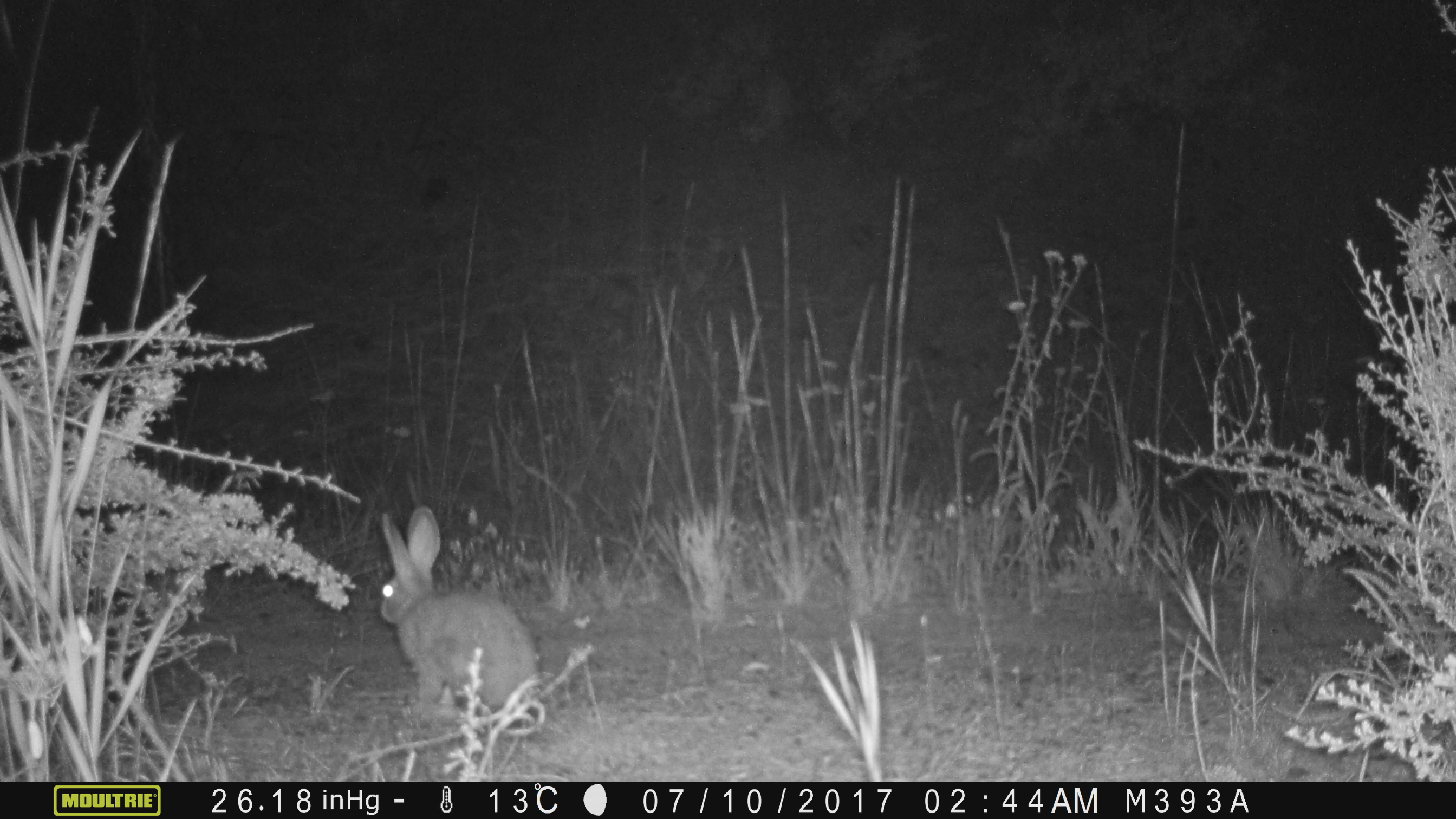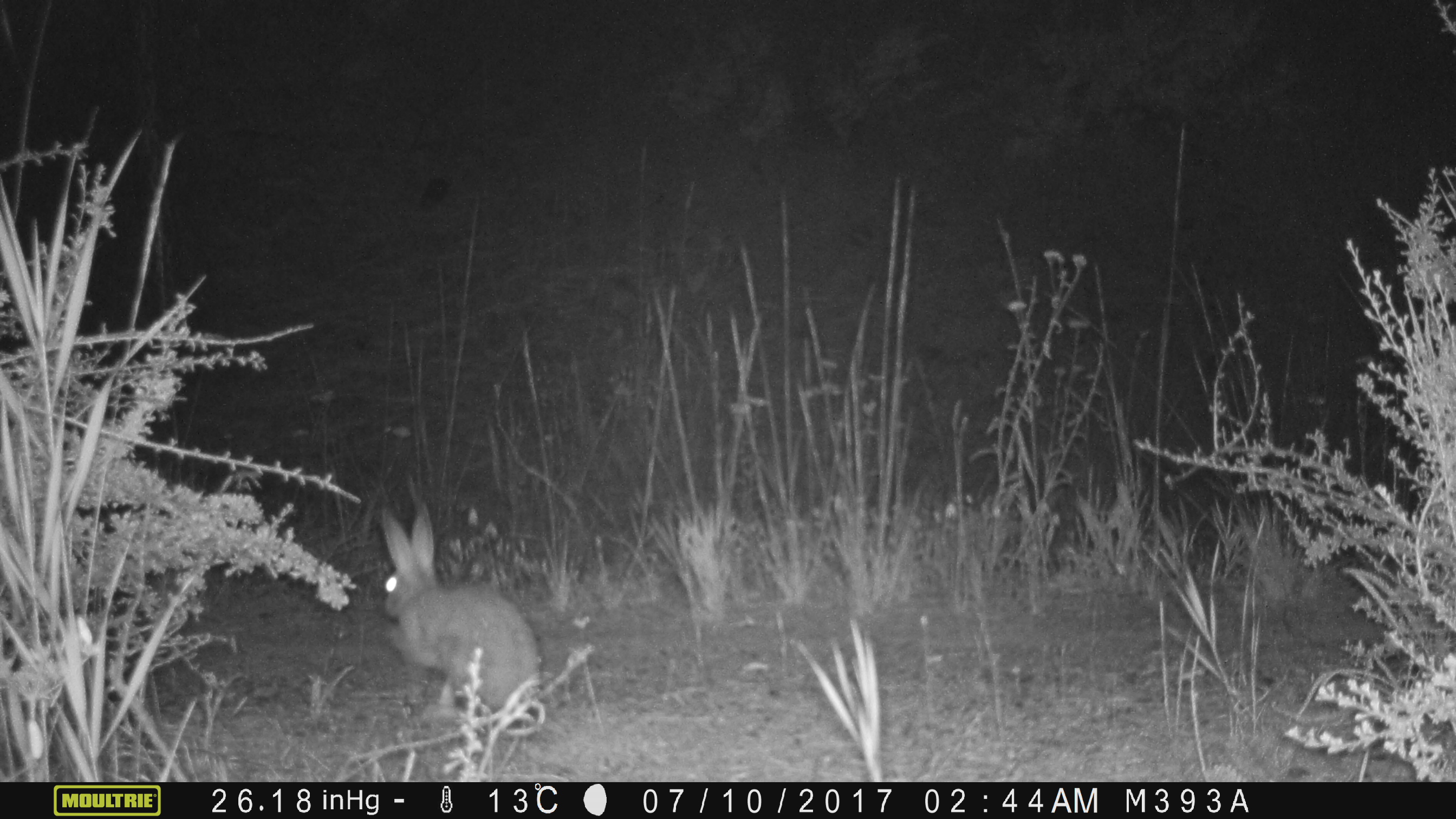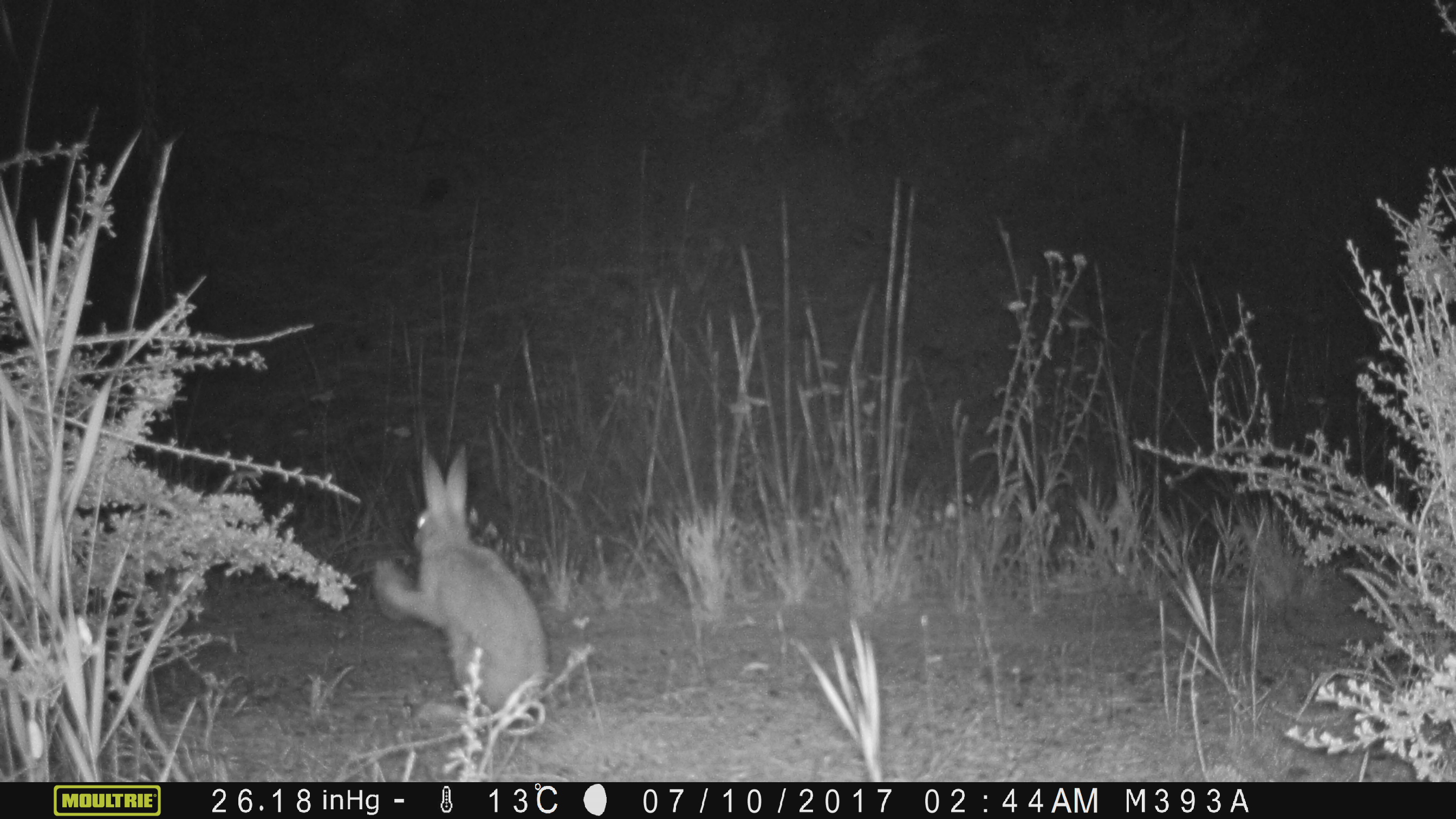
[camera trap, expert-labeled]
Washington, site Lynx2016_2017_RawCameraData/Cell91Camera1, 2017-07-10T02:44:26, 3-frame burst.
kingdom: Animalia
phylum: Chordata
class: Mammalia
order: Lagomorpha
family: Leporidae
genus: Lepus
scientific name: Lepus americanus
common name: snowshoe hare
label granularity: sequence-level